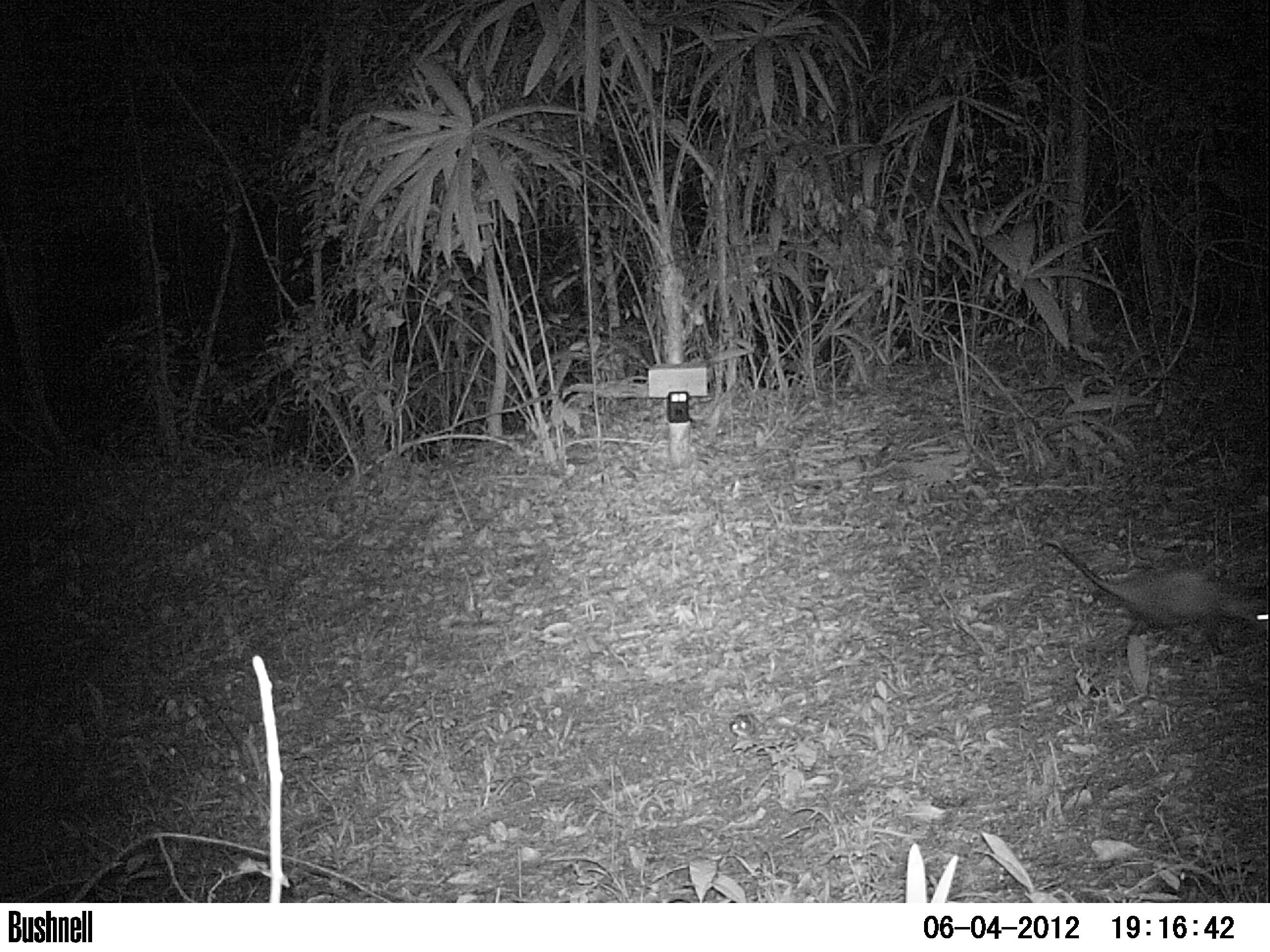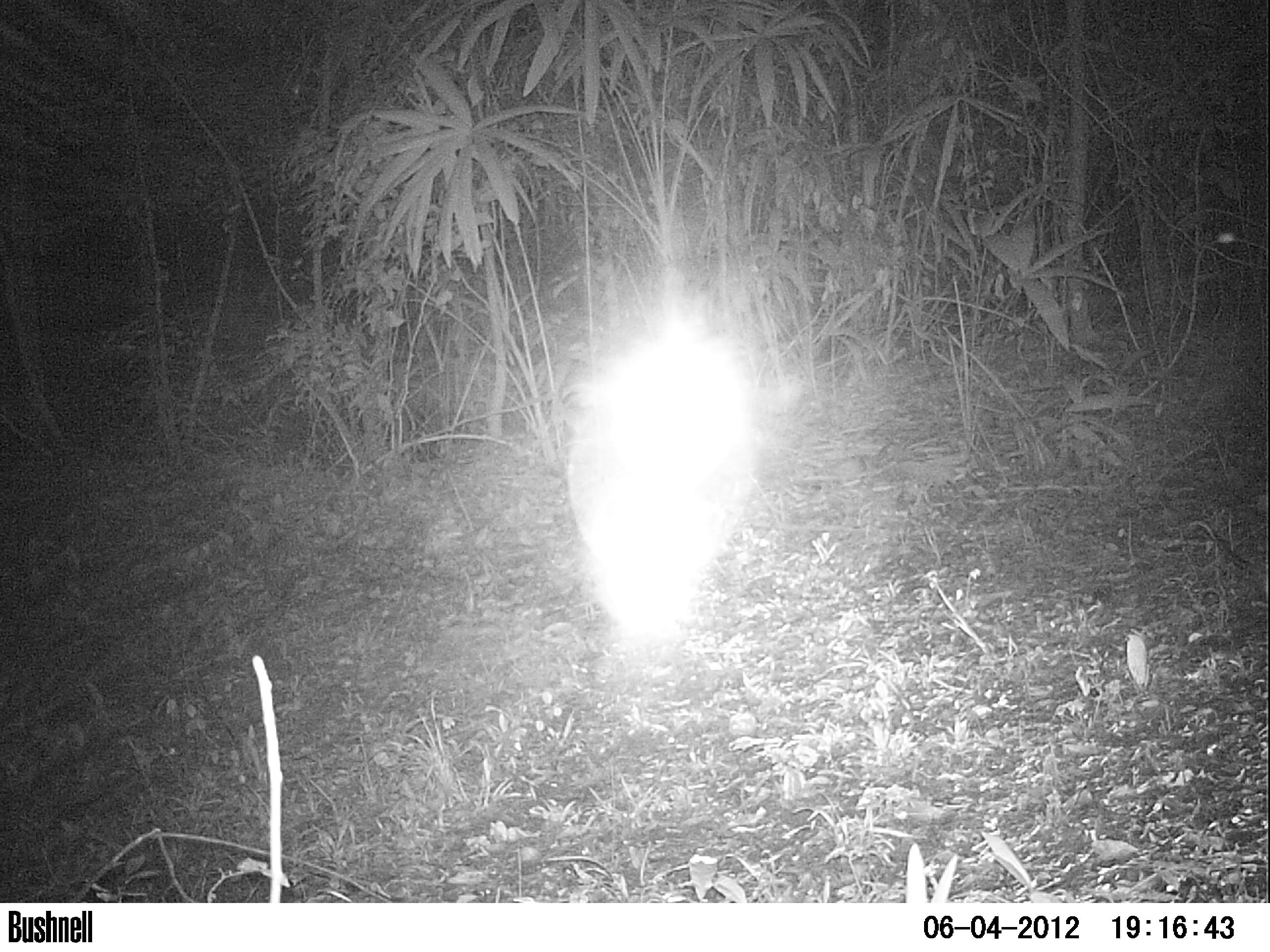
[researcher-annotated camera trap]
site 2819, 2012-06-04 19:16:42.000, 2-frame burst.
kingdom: Animalia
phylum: Chordata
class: Mammalia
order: Didelphimorphia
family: Didelphidae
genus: Didelphis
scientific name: Didelphis virginiana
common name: virginia opossum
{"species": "Didelphis virginiana (virginia opossum)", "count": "1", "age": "adult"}